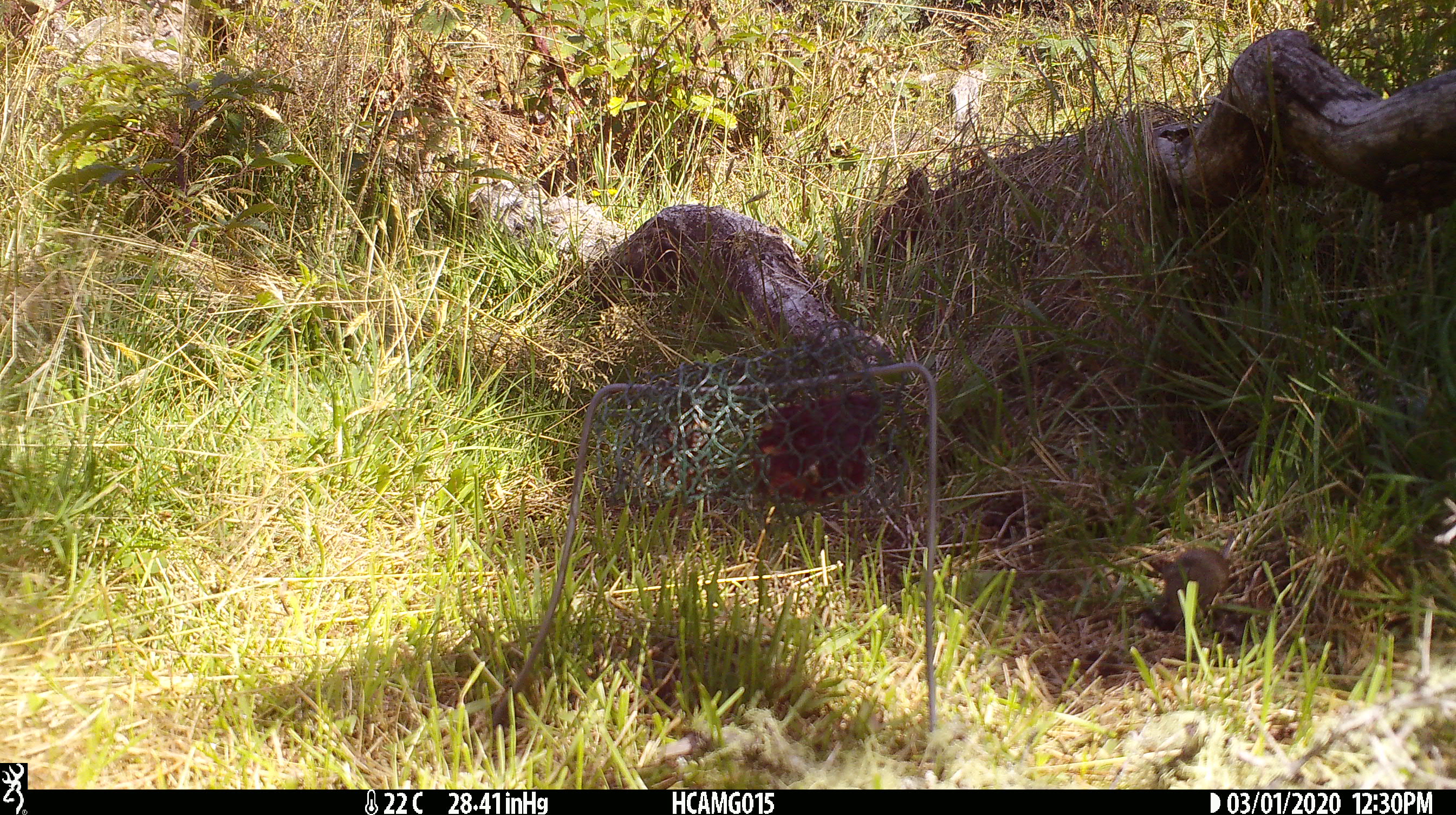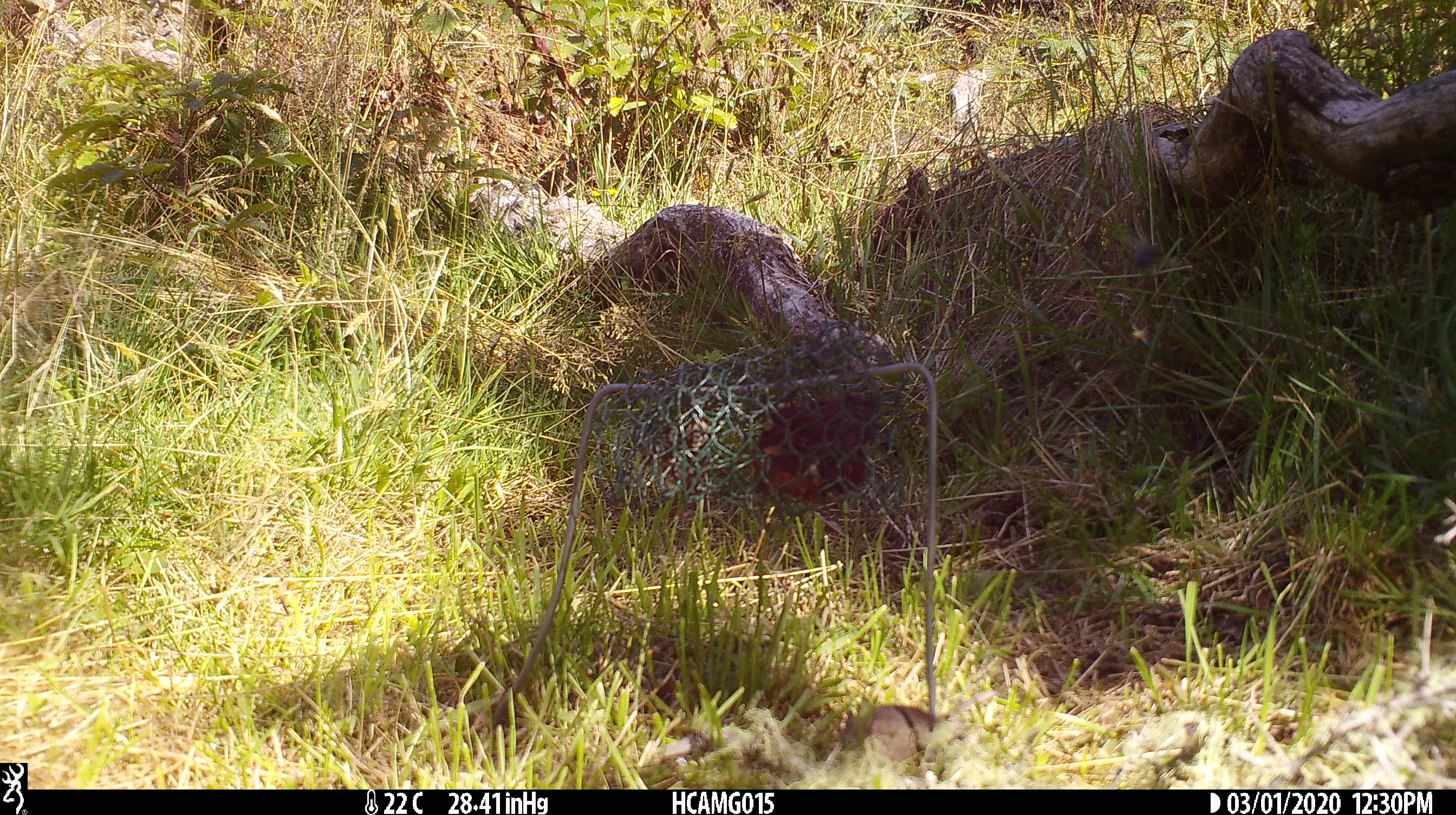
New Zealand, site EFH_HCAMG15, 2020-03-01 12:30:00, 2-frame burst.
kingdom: Animalia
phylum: Chordata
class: Mammalia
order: Rodentia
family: Muridae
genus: Mus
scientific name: Mus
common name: mouse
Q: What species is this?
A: Mouse (Mus).